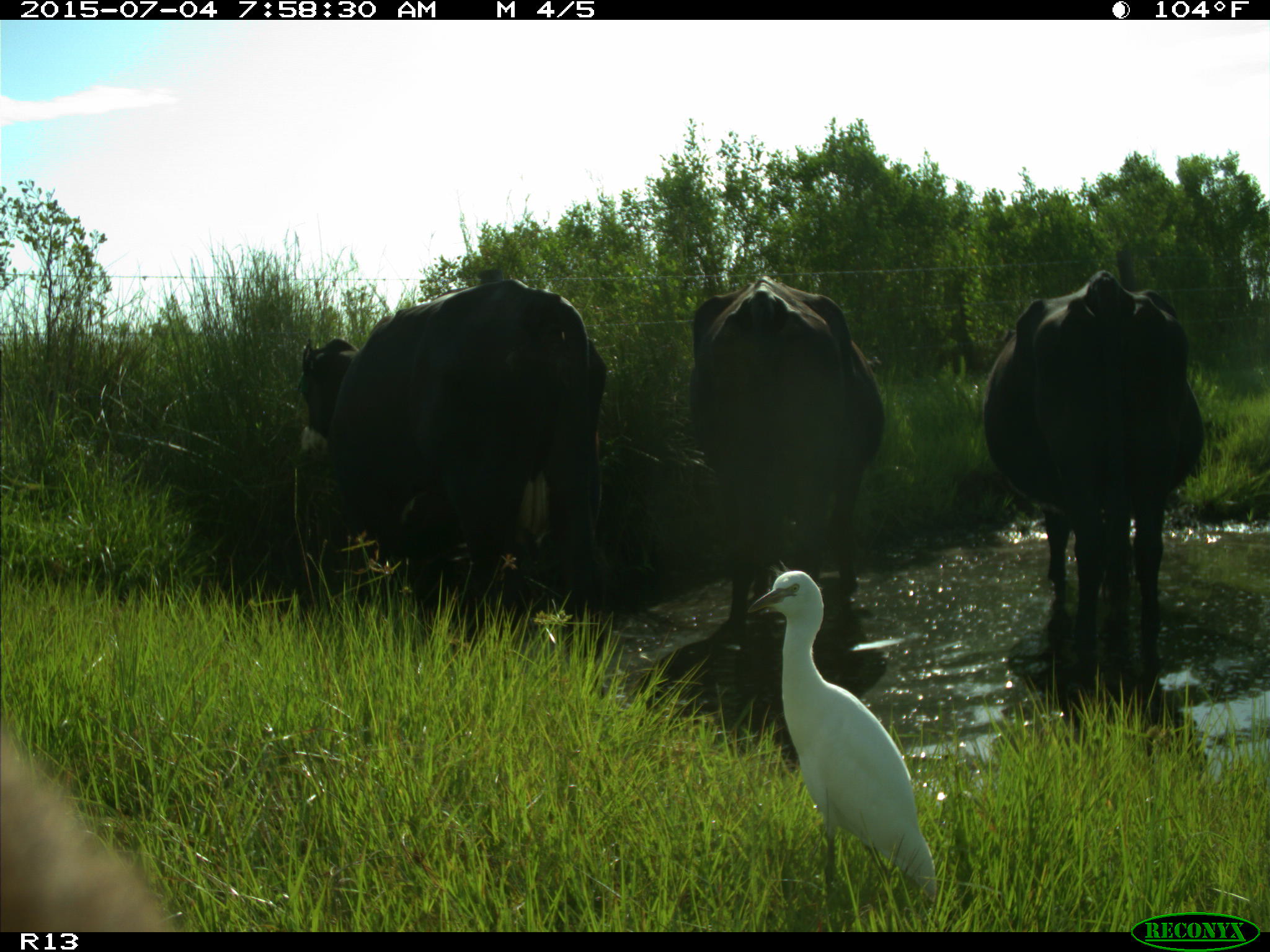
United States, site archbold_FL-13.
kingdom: Animalia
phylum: Chordata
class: Mammalia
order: Artiodactyla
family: Bovidae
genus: Bos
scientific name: Bos taurus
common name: domestic cow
Bos taurus (domestic cow).